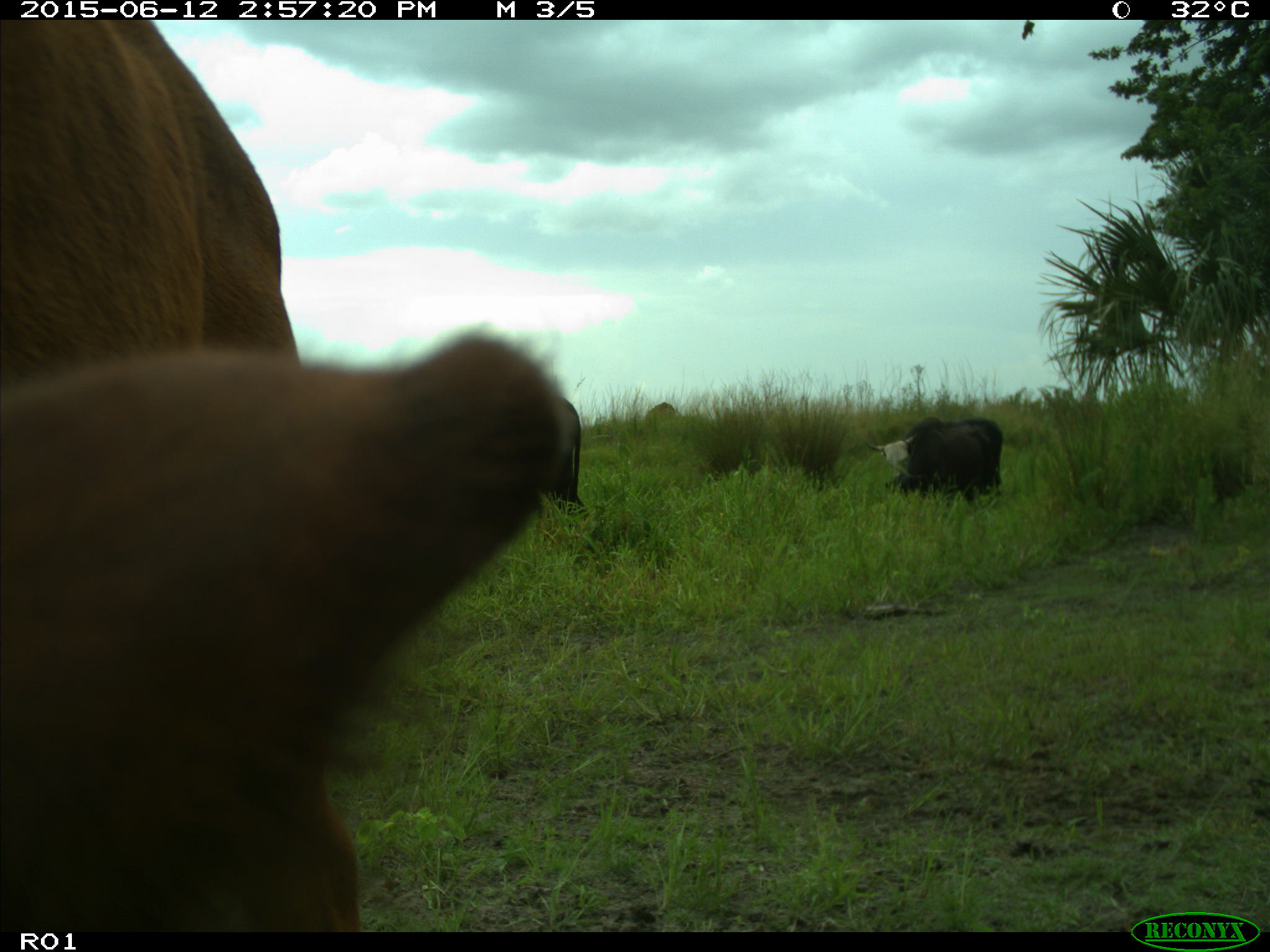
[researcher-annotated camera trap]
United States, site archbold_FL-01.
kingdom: Animalia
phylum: Chordata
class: Mammalia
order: Artiodactyla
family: Bovidae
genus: Bos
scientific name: Bos taurus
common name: domestic cow